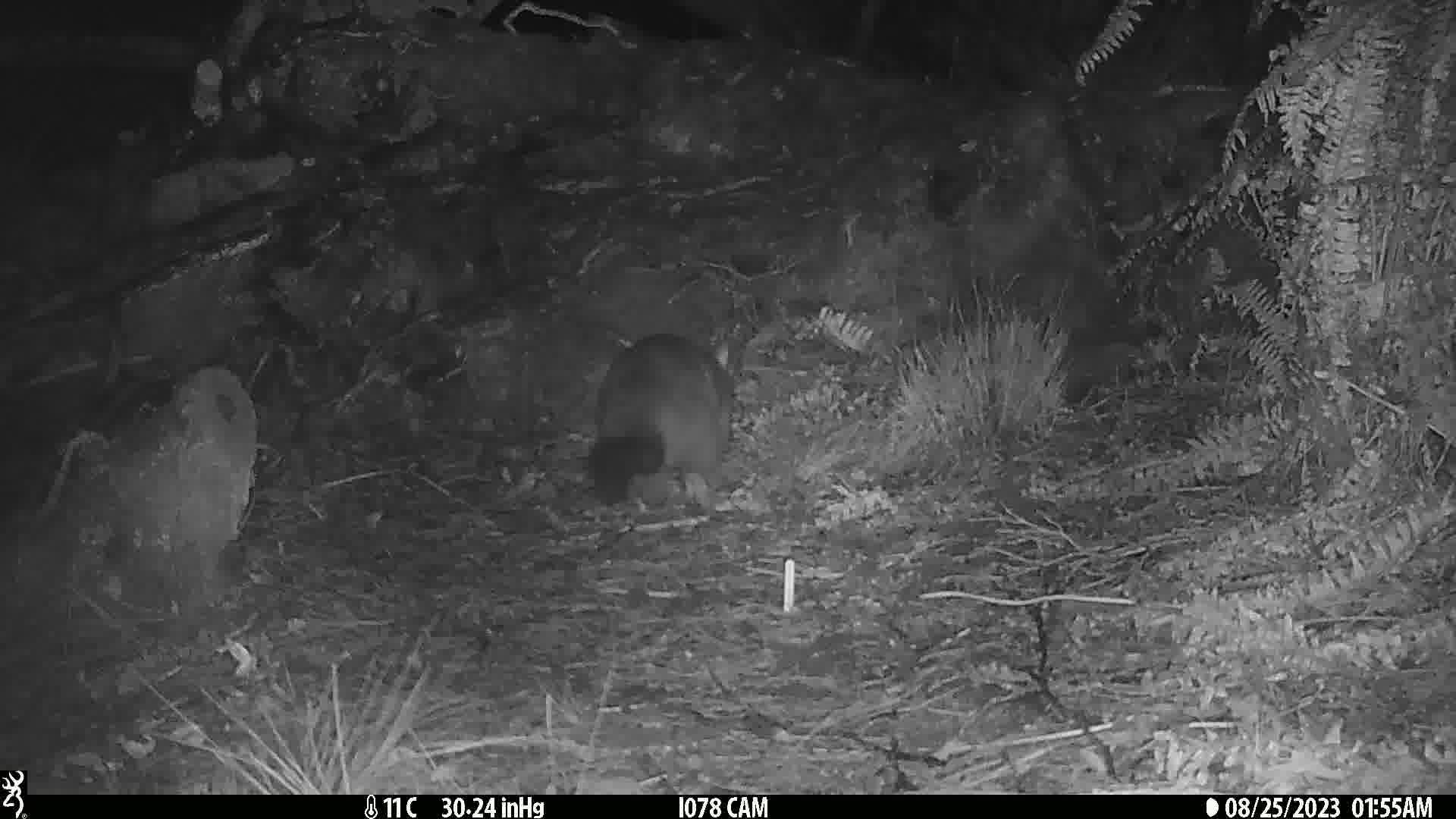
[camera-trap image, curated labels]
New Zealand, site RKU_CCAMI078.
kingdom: Animalia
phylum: Chordata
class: Mammalia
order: Diprotodontia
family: Phalangeridae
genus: Trichosurus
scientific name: Trichosurus vulpecula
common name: common brushtail possum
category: possum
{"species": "possum (common brushtail possum) (Trichosurus vulpecula)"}